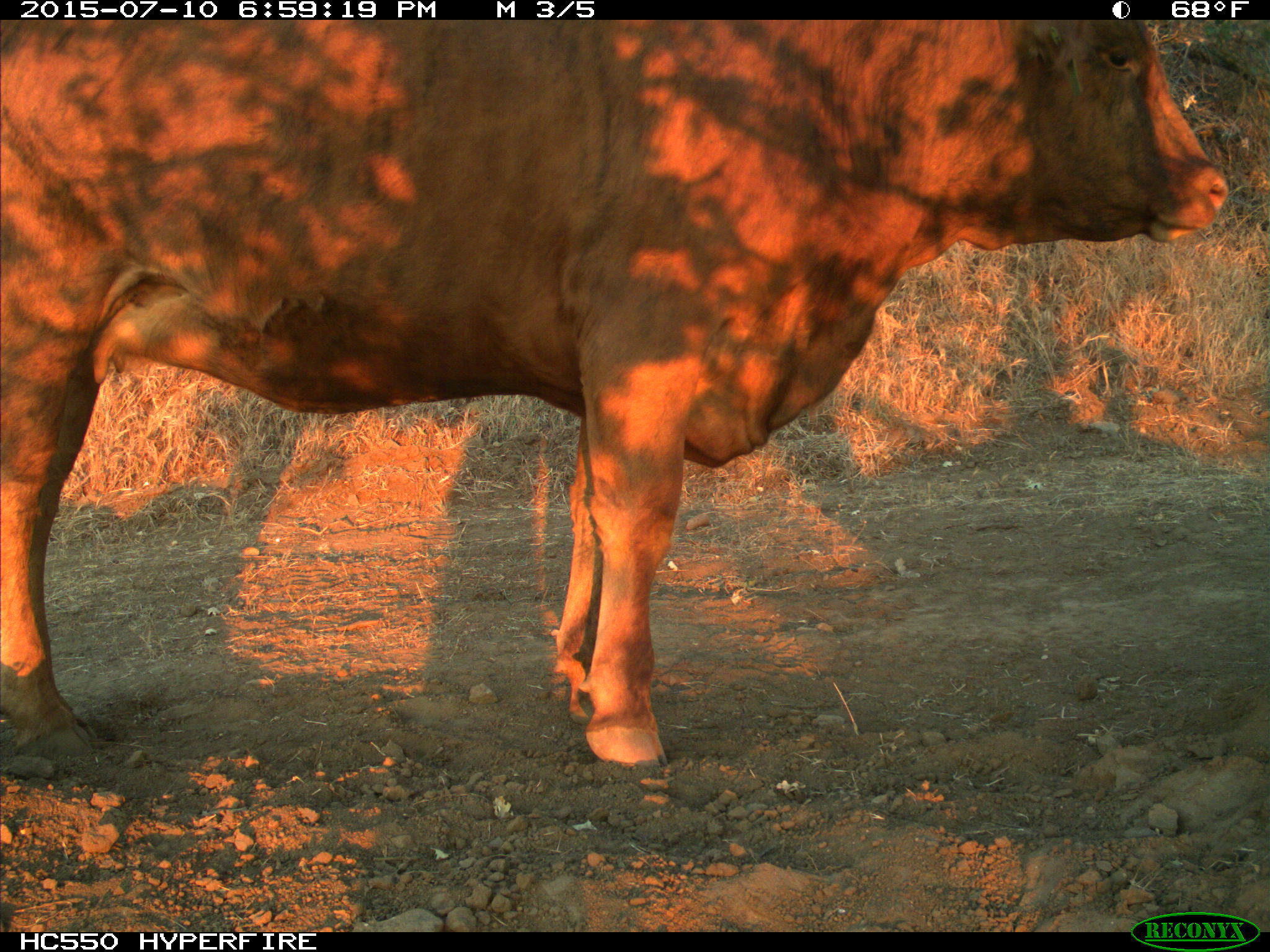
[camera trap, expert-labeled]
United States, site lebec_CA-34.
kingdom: Animalia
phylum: Chordata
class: Mammalia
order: Artiodactyla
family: Bovidae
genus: Bos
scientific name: Bos taurus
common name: domestic cow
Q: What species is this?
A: Bos taurus (domestic cow).